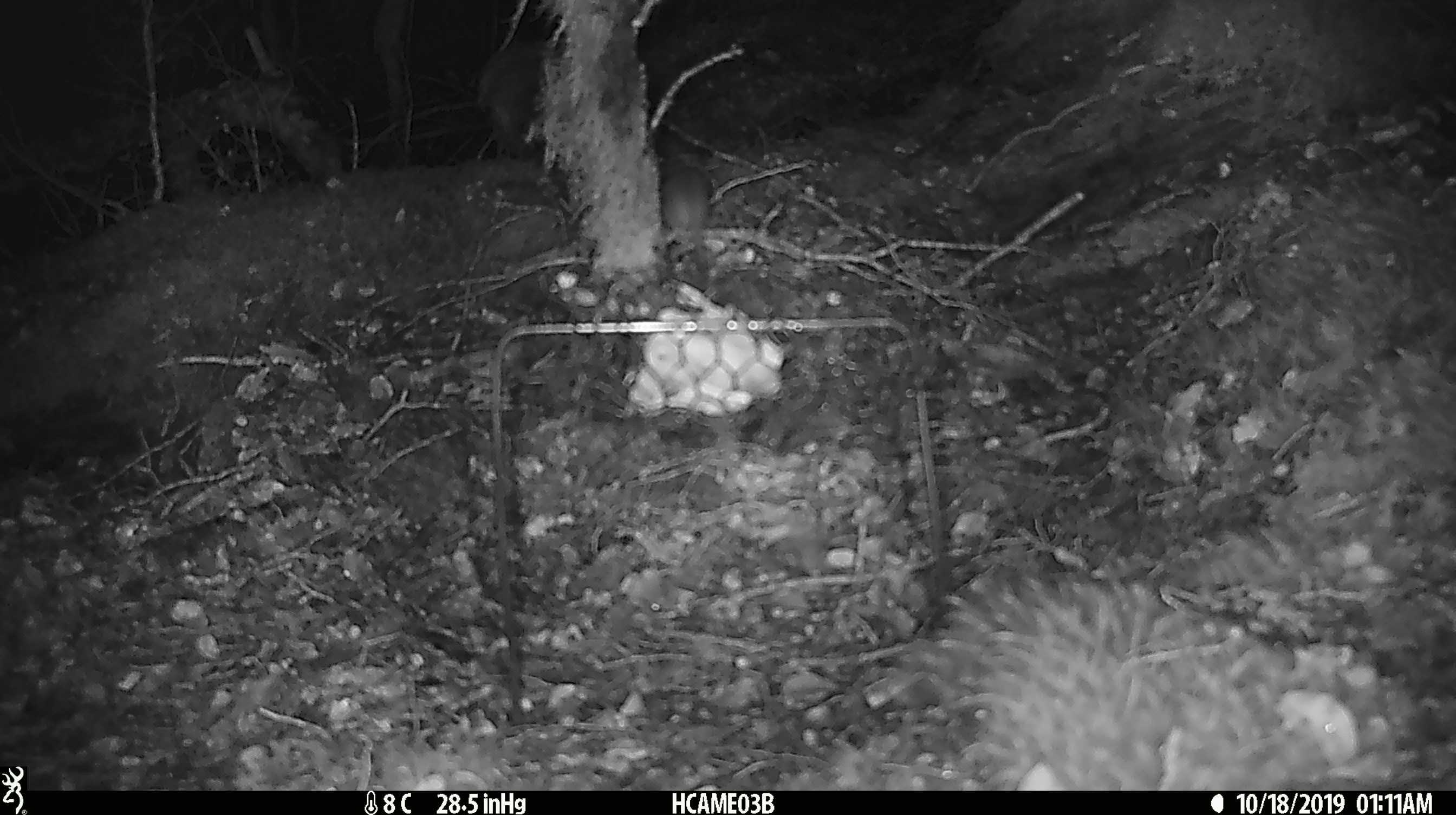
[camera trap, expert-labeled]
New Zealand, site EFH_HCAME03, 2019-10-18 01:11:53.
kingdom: Animalia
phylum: Chordata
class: Mammalia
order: Rodentia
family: Muridae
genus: Mus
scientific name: Mus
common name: mouse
Mouse (Mus).